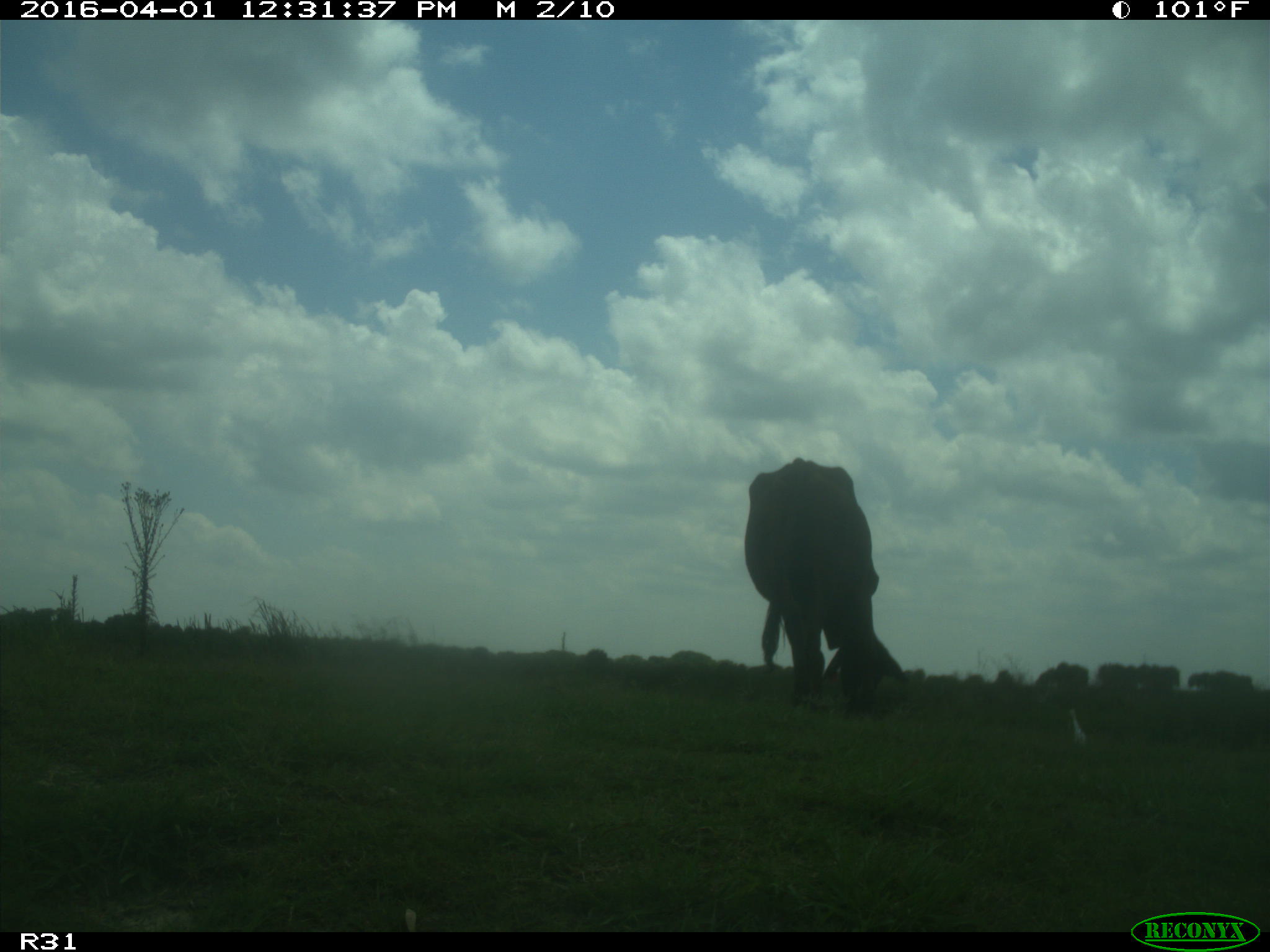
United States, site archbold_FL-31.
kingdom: Animalia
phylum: Chordata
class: Mammalia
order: Artiodactyla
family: Bovidae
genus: Bos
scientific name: Bos taurus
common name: domestic cow